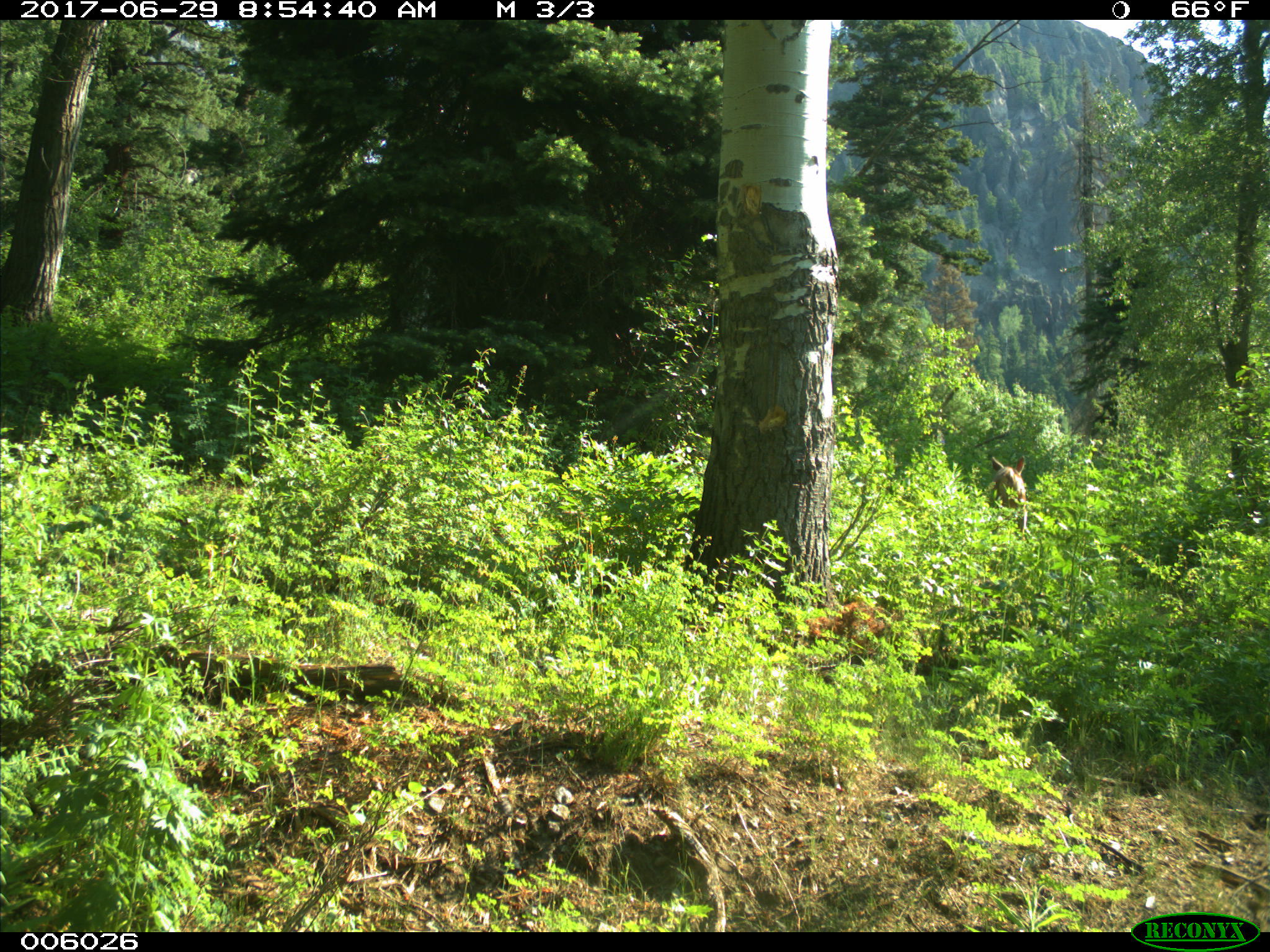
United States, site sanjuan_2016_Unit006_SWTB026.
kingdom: Animalia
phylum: Chordata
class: Mammalia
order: Artiodactyla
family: Cervidae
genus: Odocoileus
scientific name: Odocoileus hemionus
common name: mule deer